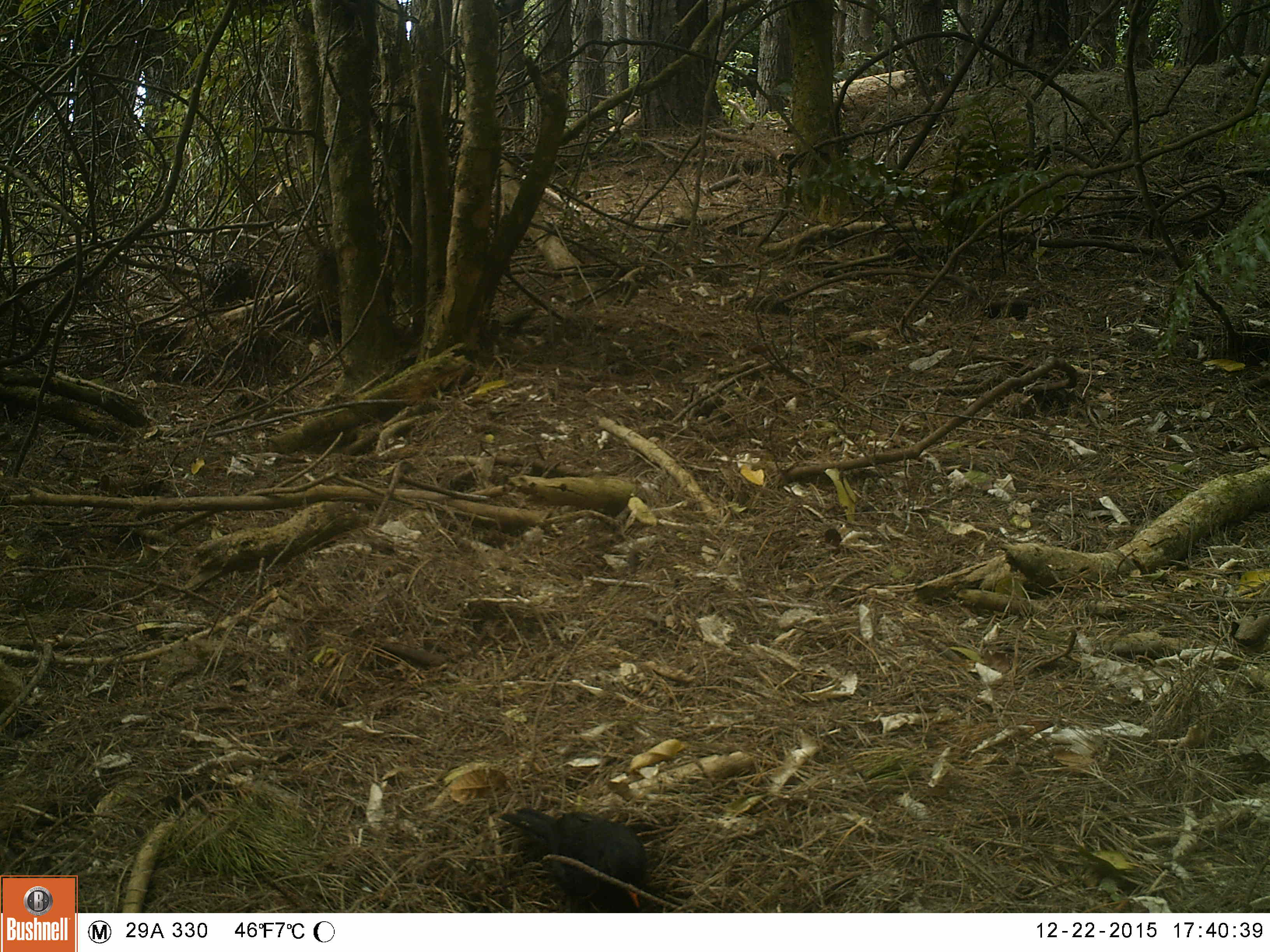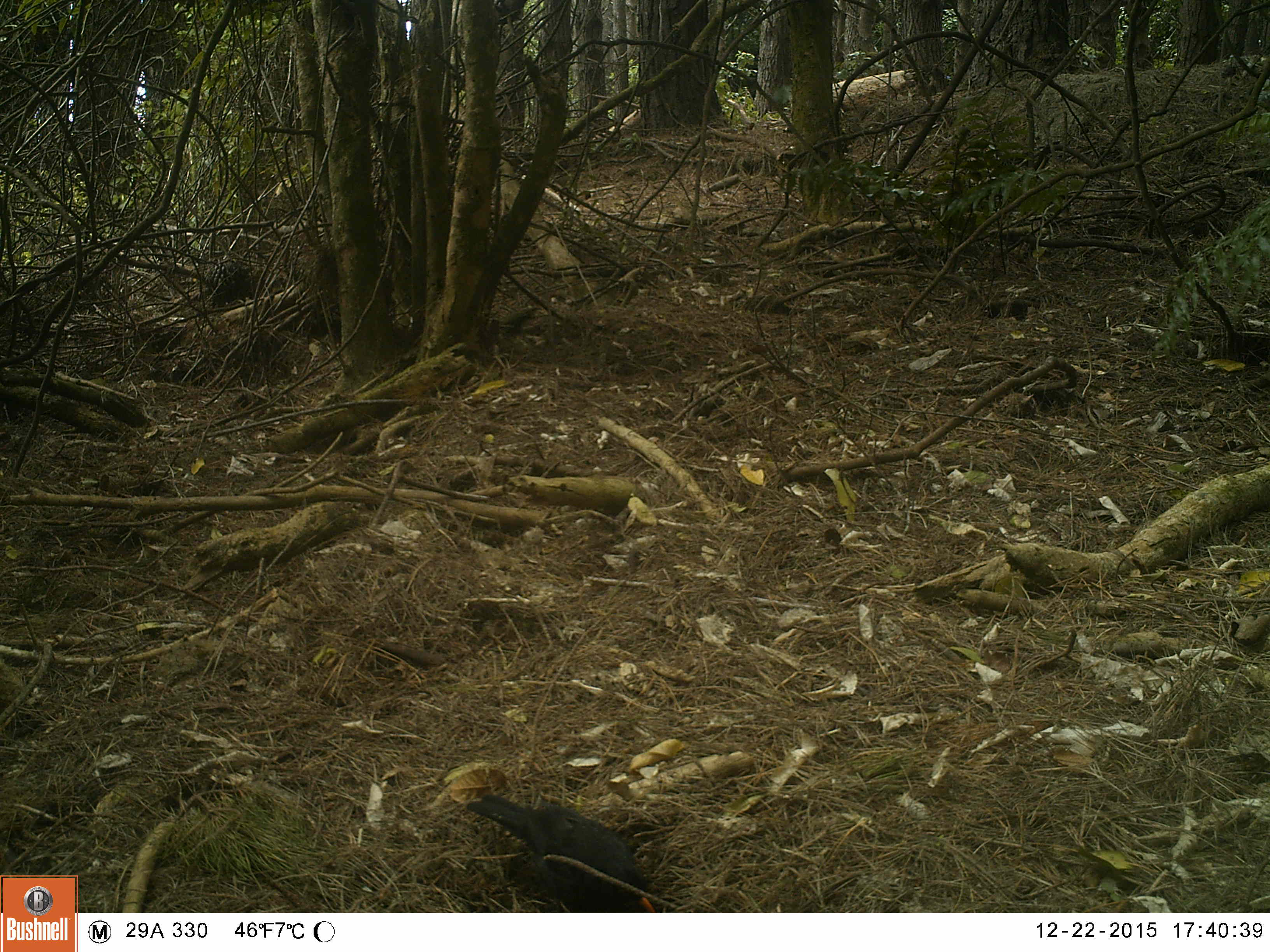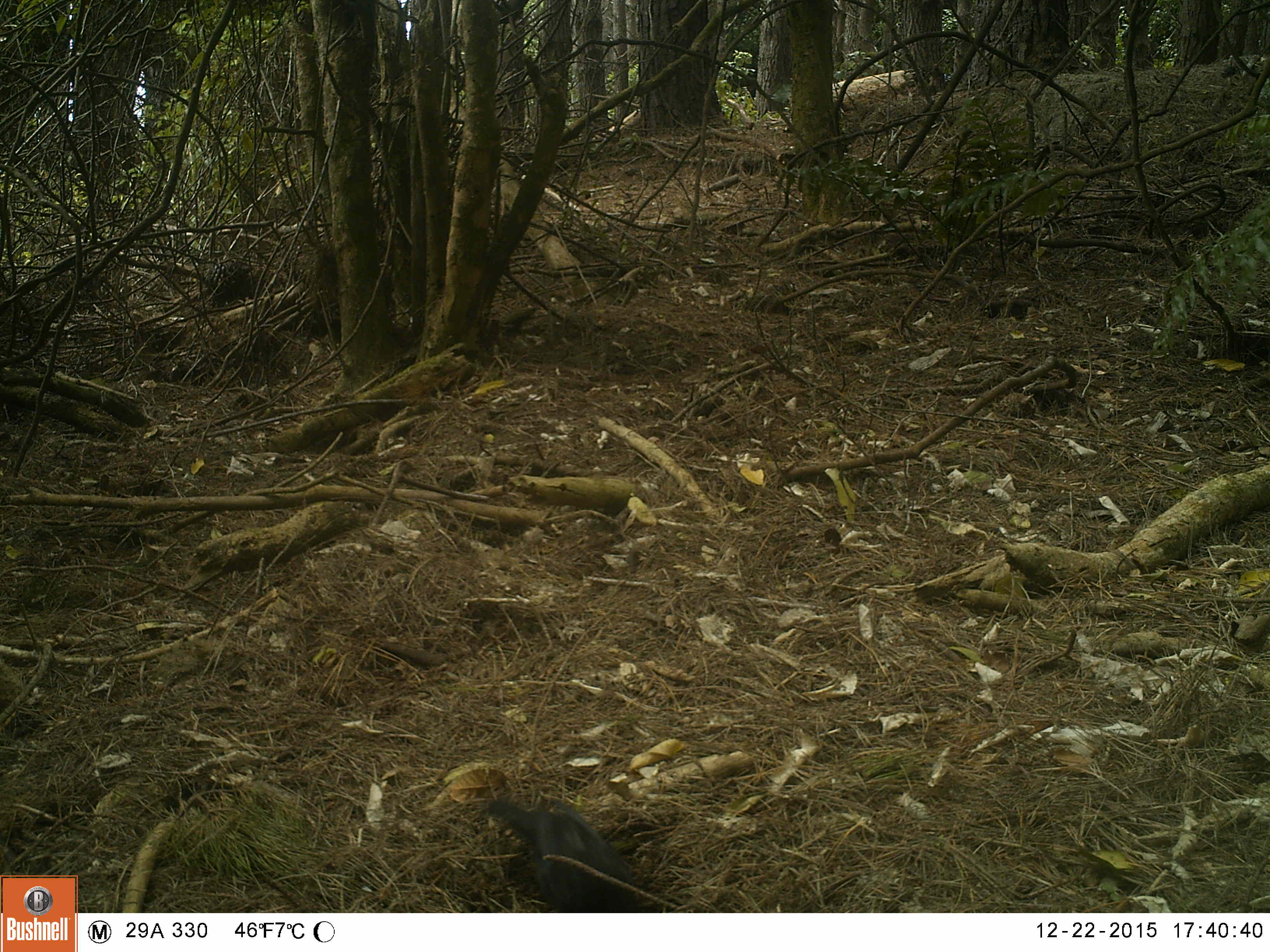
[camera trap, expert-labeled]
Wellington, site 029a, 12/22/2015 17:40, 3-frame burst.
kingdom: Animalia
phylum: Chordata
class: Aves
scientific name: Aves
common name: bird